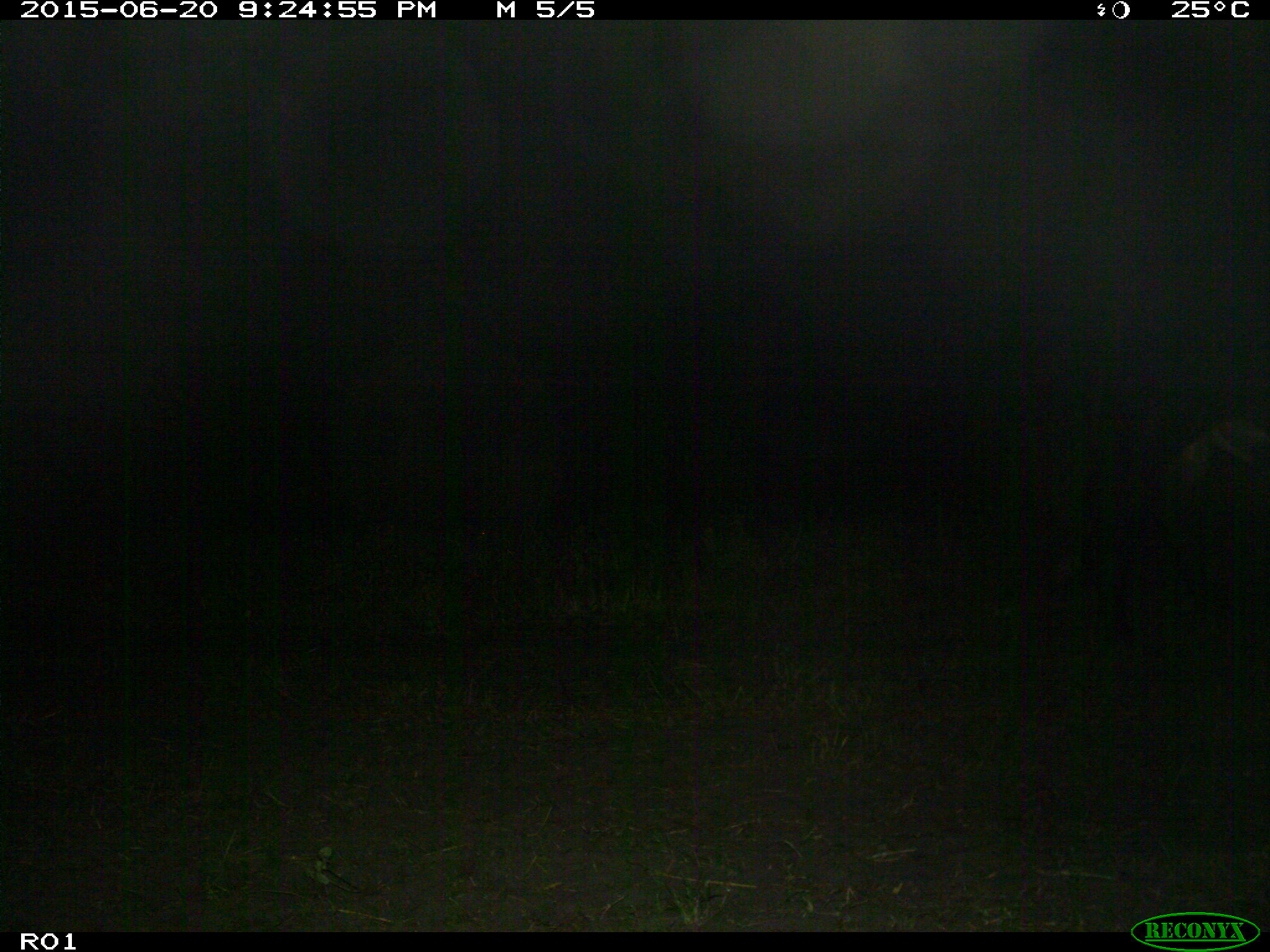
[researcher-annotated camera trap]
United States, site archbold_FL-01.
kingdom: Animalia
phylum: Chordata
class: Mammalia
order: Artiodactyla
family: Bovidae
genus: Bos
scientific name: Bos taurus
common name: domestic cow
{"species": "Bos taurus (domestic cow)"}